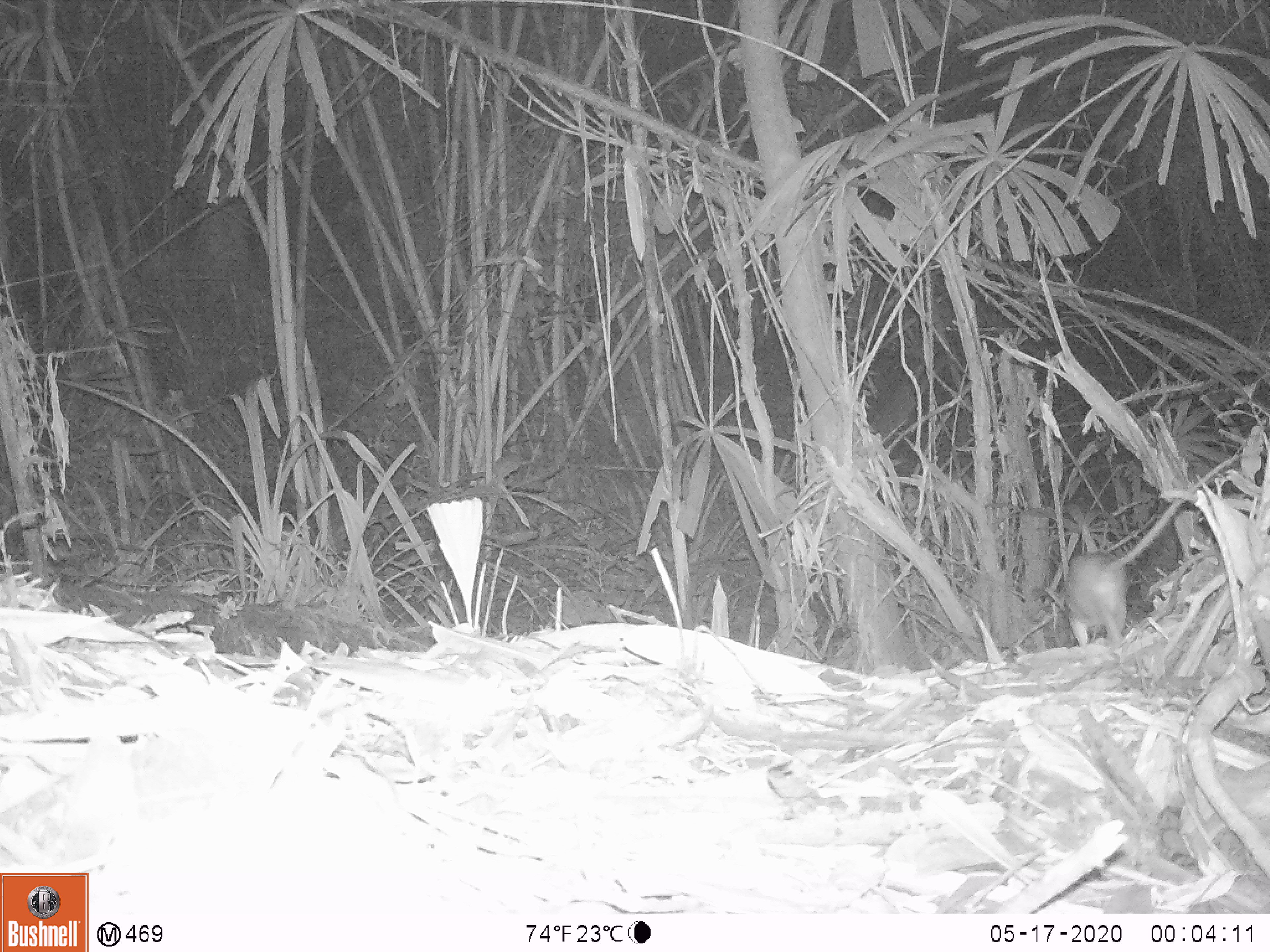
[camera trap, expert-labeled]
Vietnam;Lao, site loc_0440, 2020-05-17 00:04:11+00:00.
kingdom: Animalia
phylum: Chordata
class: Mammalia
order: Rodentia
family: Muridae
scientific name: Muridae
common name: old-world mice and rats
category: unidentified murid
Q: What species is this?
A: Unidentified murid (old-world mice and rats) (Muridae).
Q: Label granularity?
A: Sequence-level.